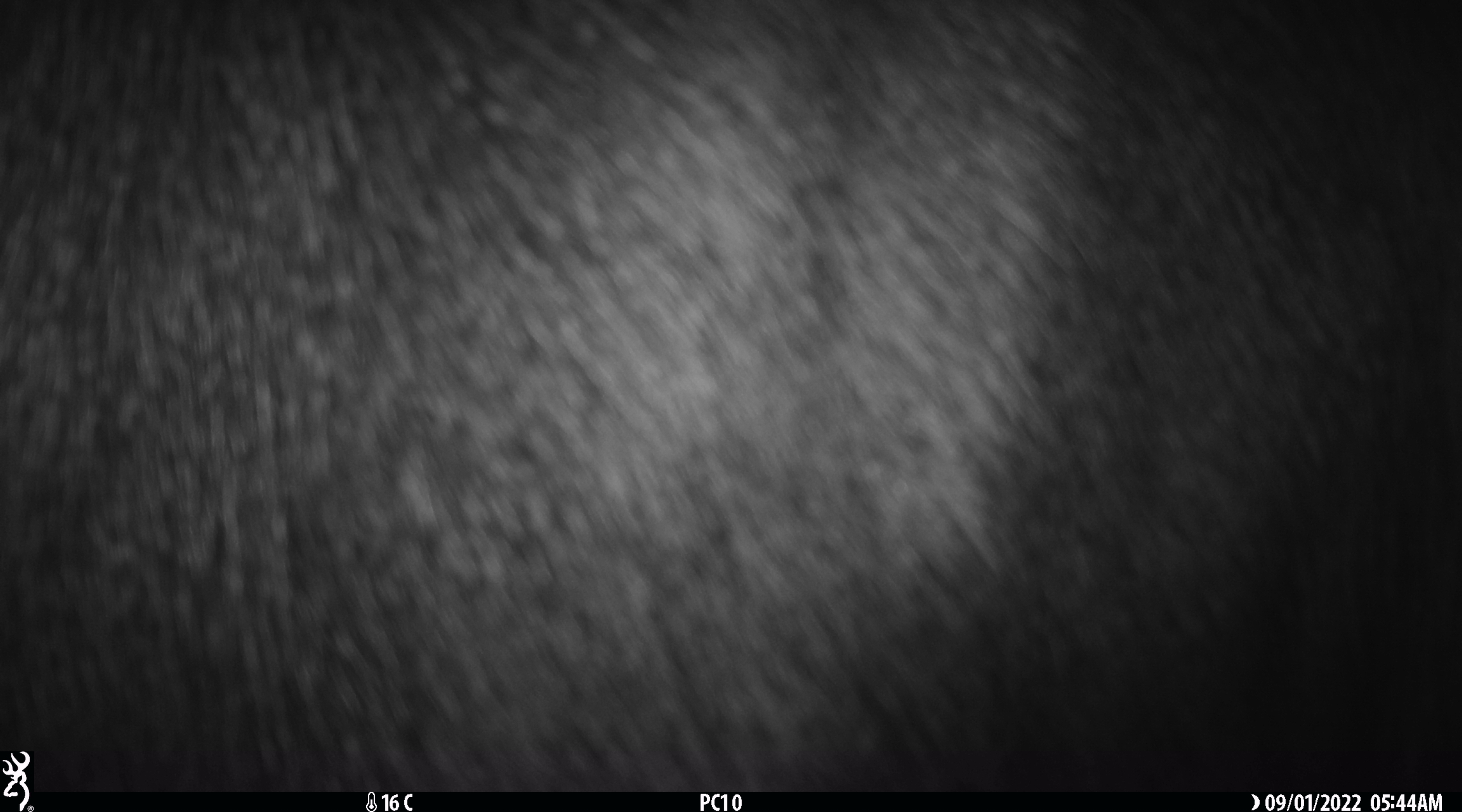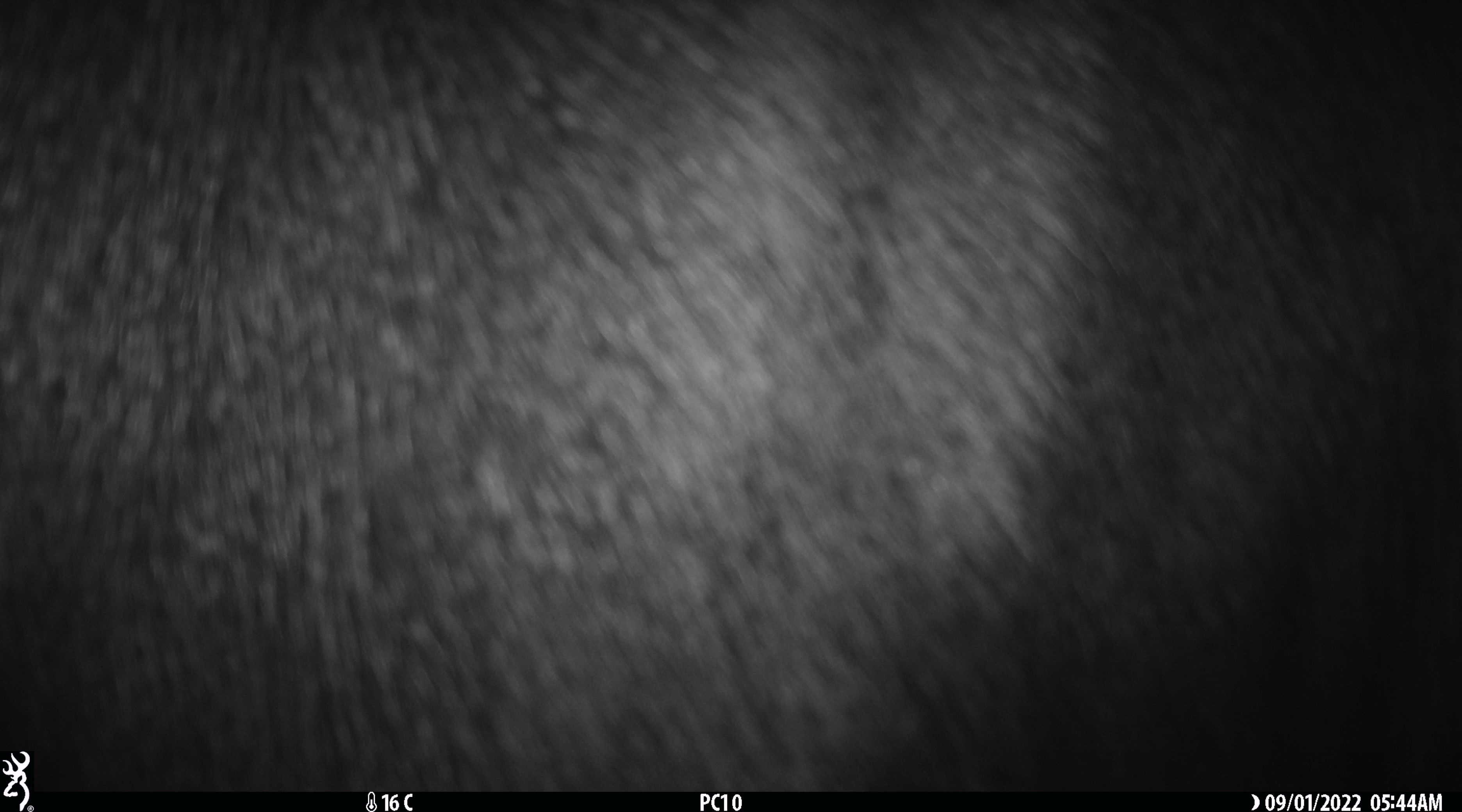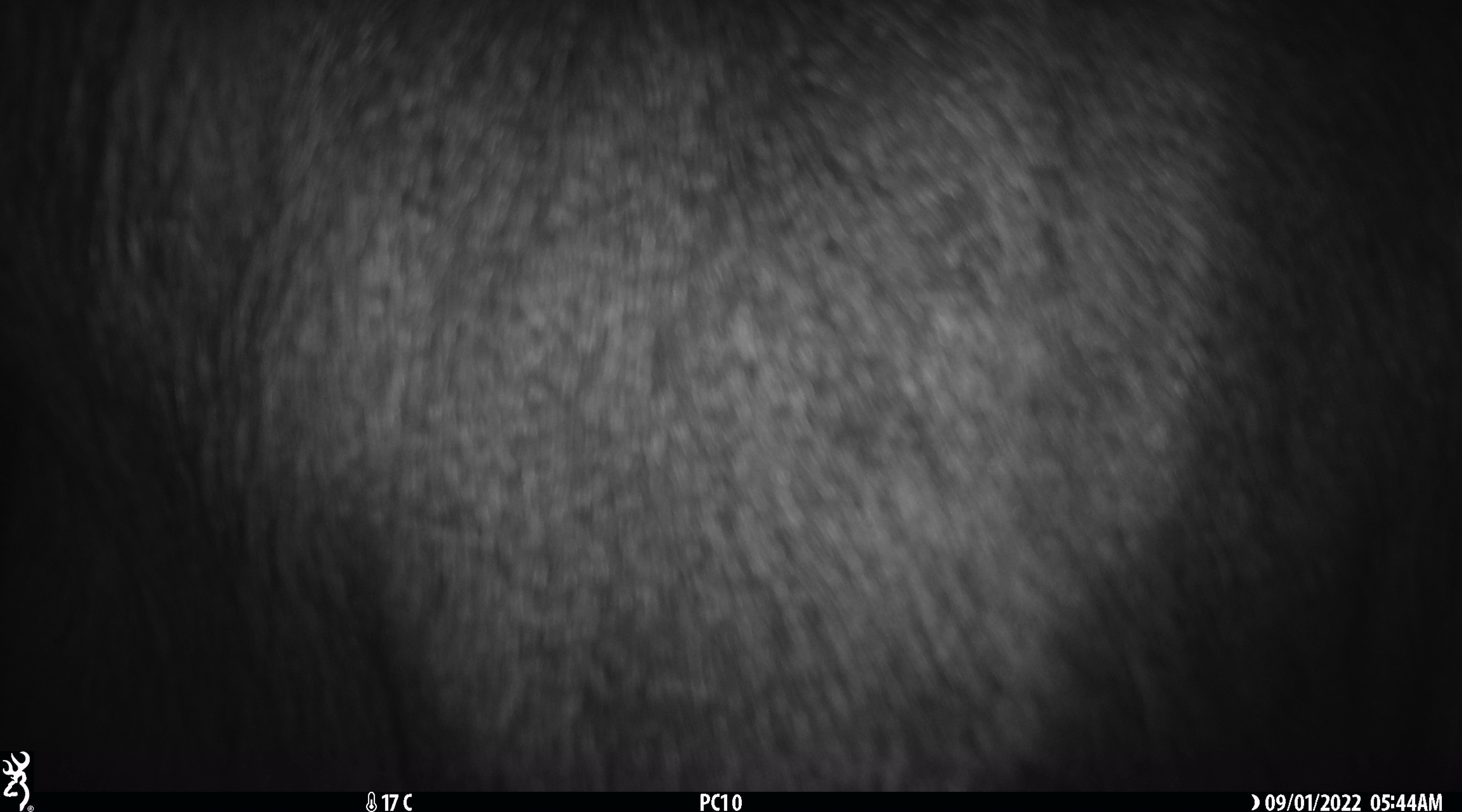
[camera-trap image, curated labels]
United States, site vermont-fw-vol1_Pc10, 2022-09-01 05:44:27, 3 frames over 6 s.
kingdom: Animalia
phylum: Chordata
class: Mammalia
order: Artiodactyla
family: Cervidae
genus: Alces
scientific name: Alces alces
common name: moose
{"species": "moose (Alces alces)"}